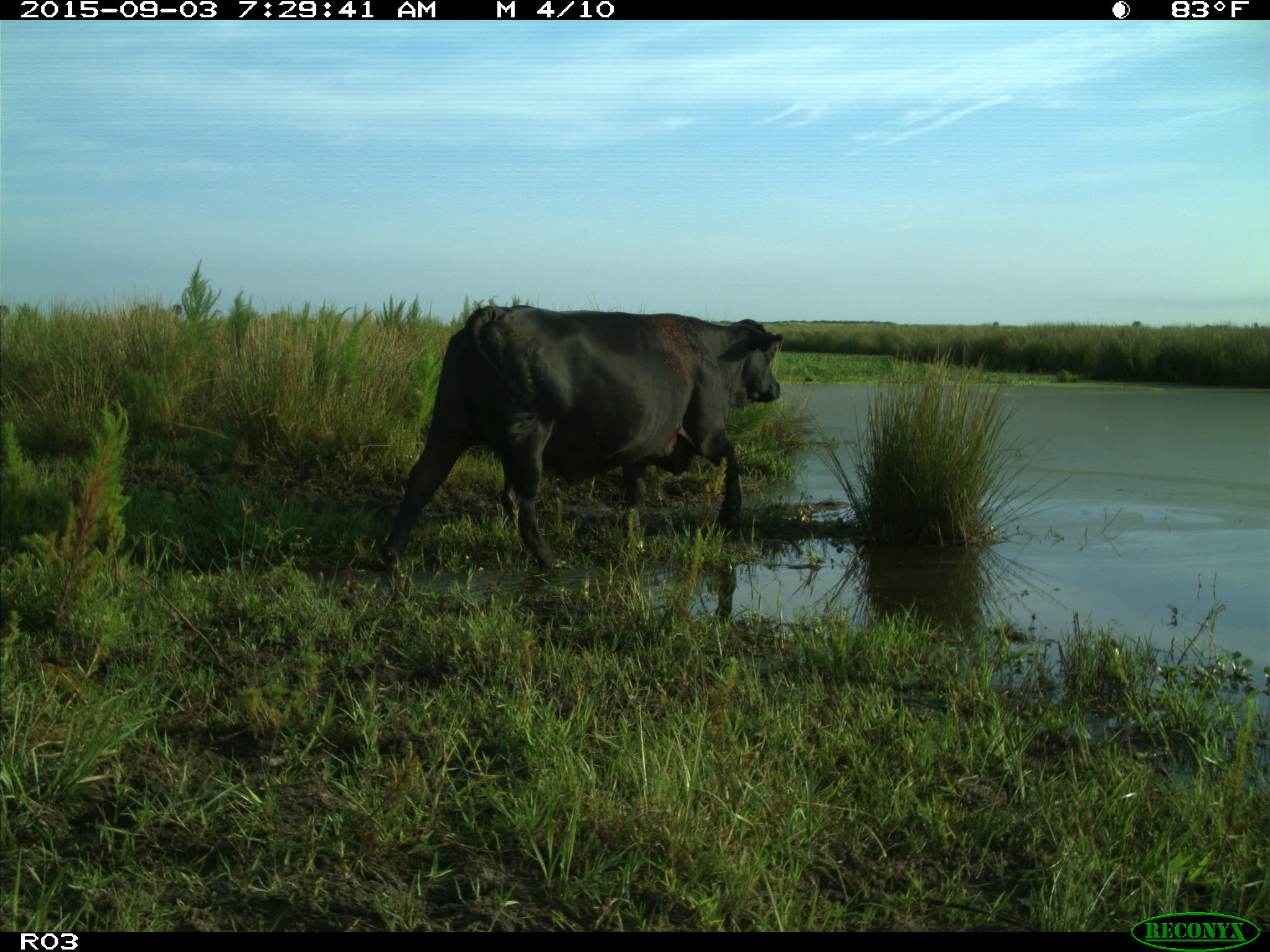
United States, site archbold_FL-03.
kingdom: Animalia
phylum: Chordata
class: Mammalia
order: Artiodactyla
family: Bovidae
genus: Bos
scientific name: Bos taurus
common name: domestic cow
Bos taurus (domestic cow).